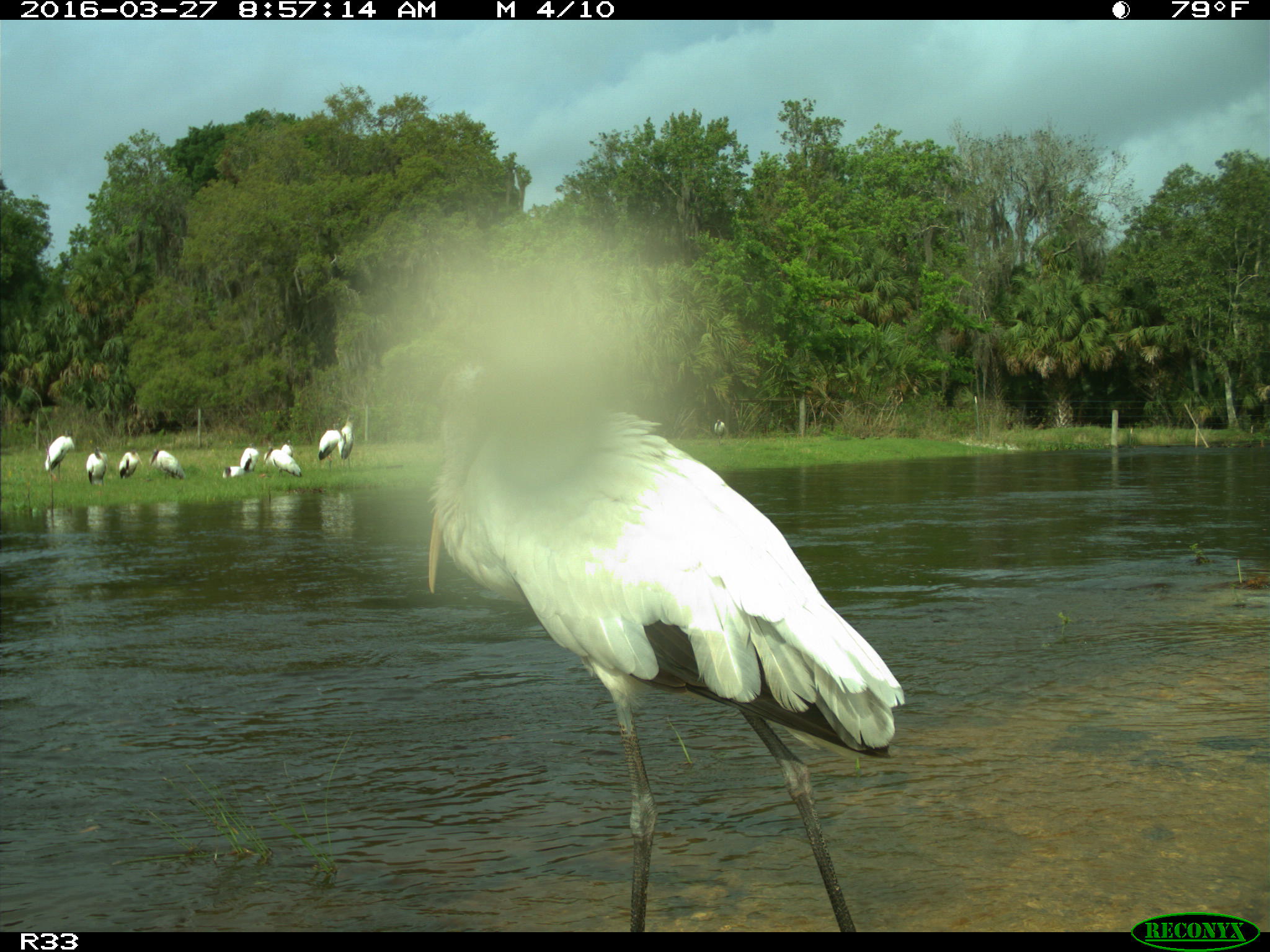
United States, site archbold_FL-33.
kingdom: Animalia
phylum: Chordata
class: Aves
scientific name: Aves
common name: birds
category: unidentified bird